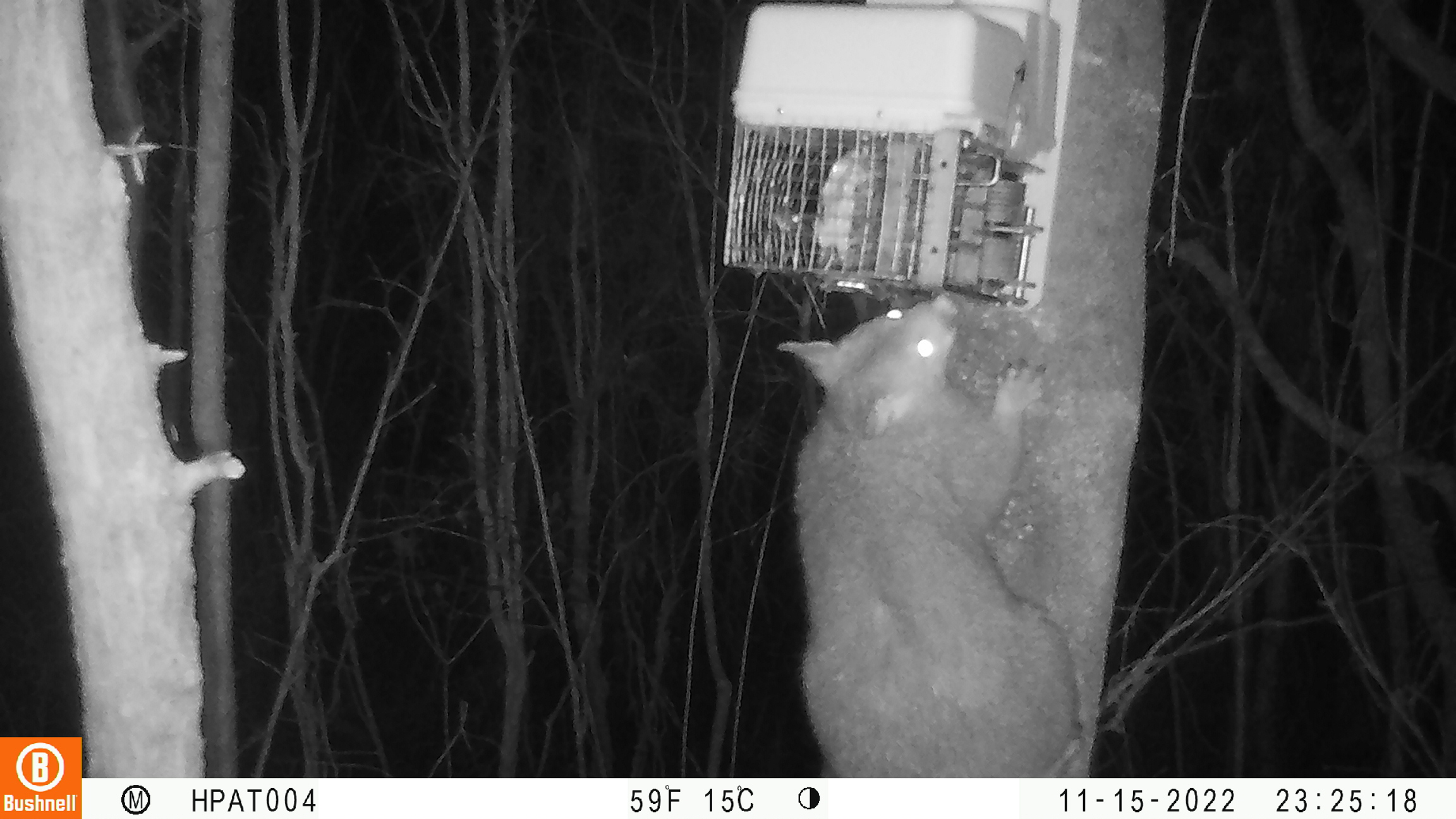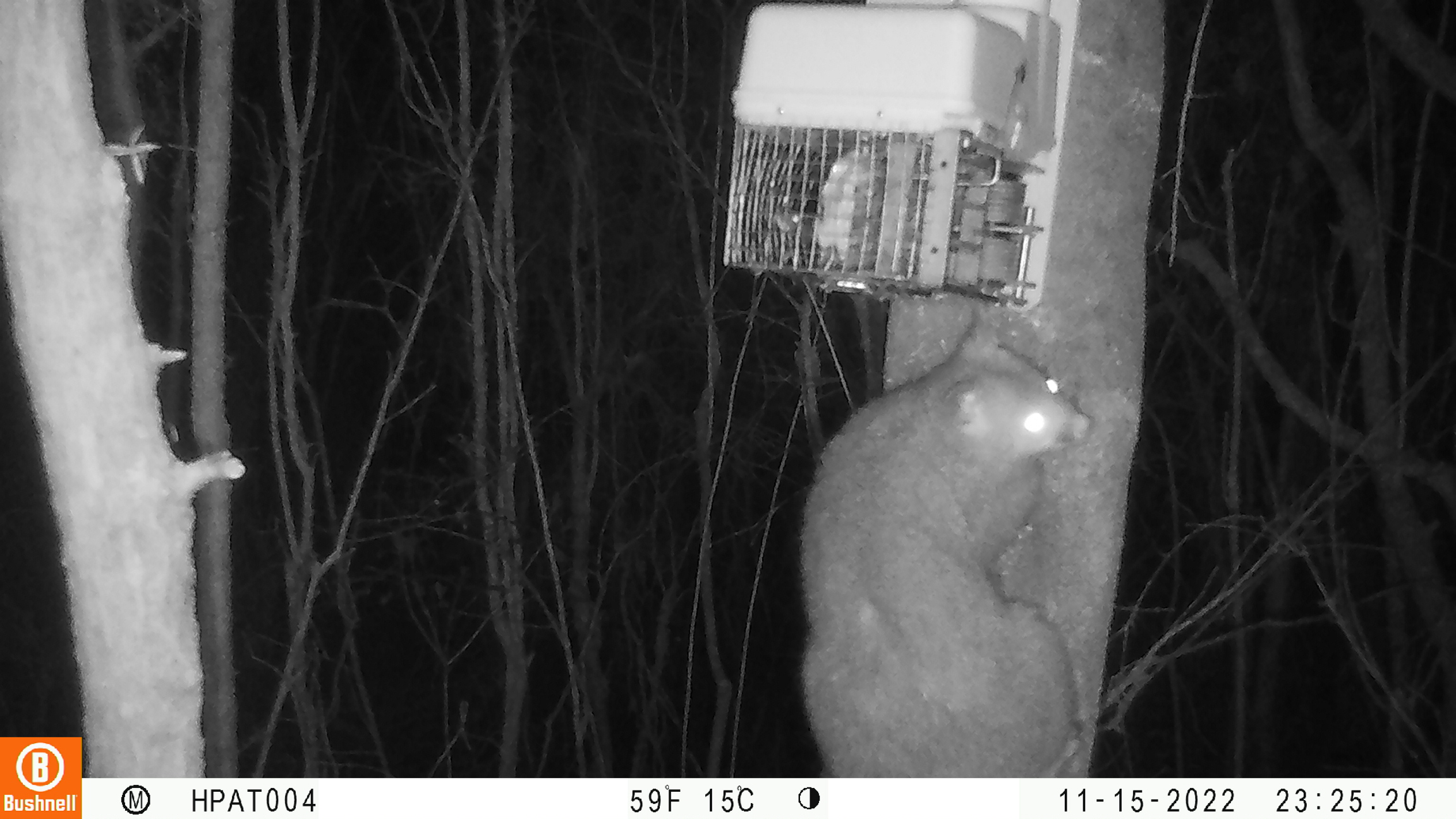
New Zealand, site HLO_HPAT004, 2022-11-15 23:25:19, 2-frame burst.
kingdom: Animalia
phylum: Chordata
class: Mammalia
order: Diprotodontia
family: Phalangeridae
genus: Trichosurus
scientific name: Trichosurus vulpecula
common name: common brushtail possum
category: possum